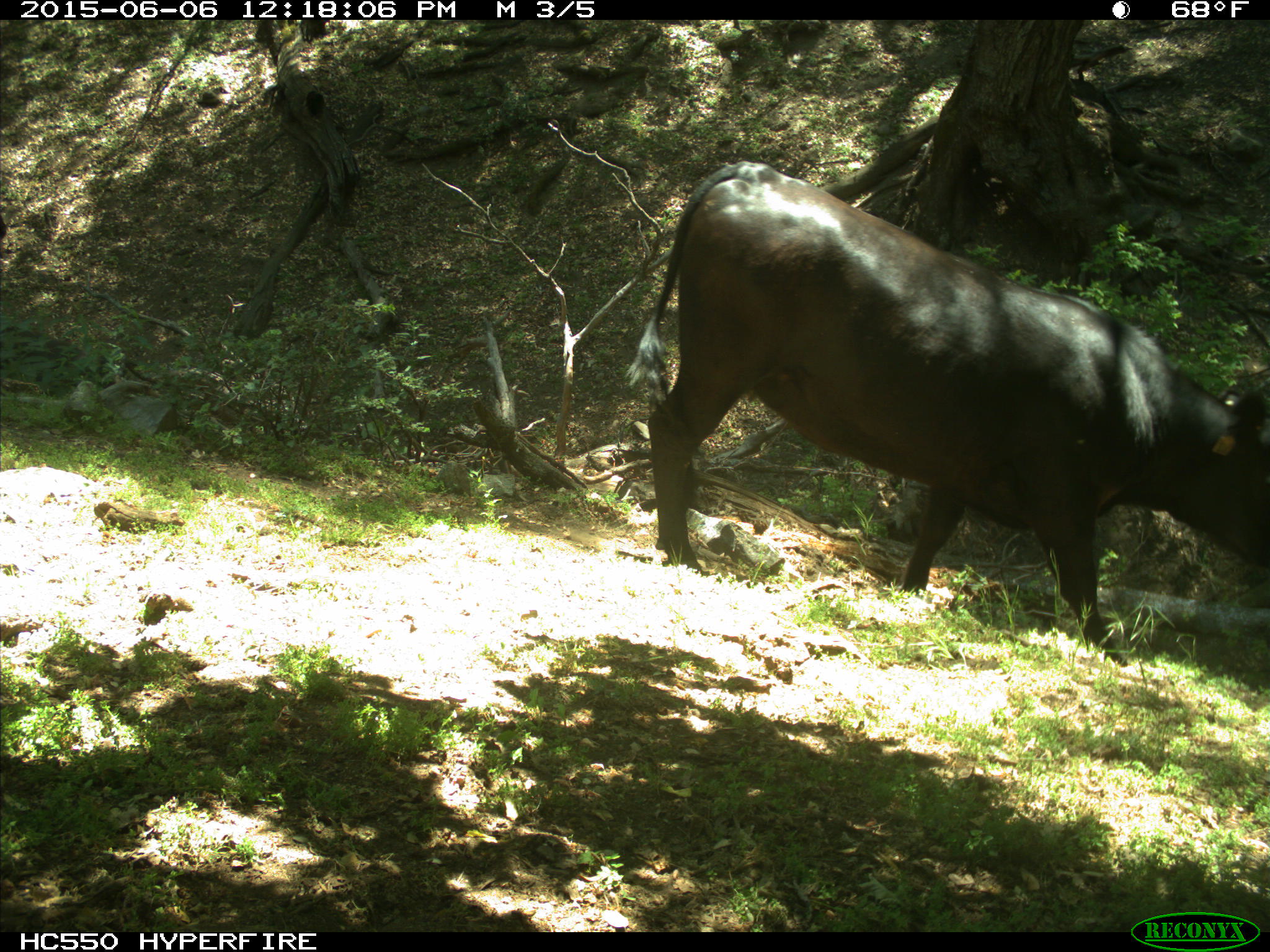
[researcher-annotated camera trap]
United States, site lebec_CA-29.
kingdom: Animalia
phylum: Chordata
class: Mammalia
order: Artiodactyla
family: Bovidae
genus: Bos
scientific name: Bos taurus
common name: domestic cow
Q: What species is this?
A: Bos taurus (domestic cow).